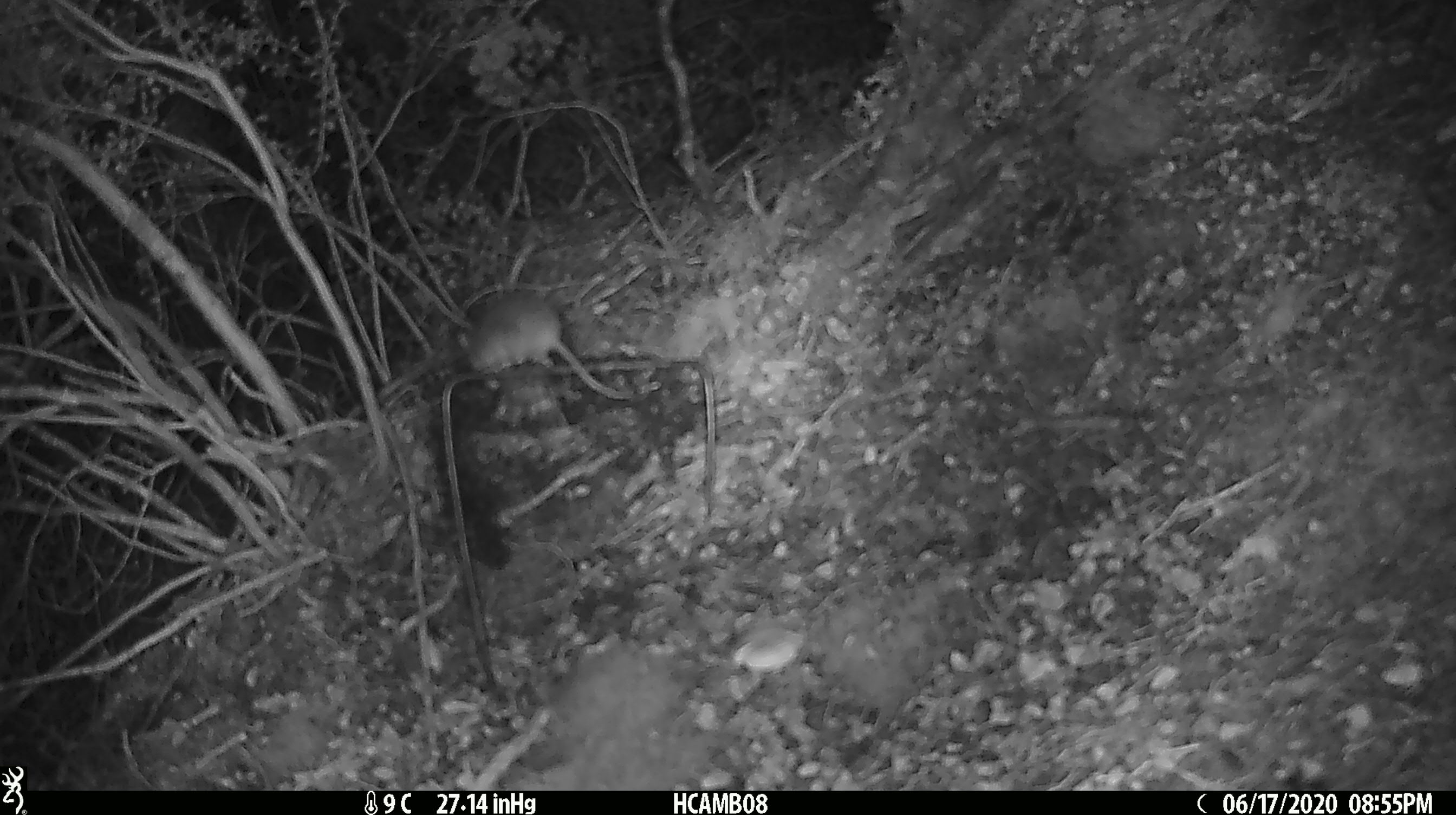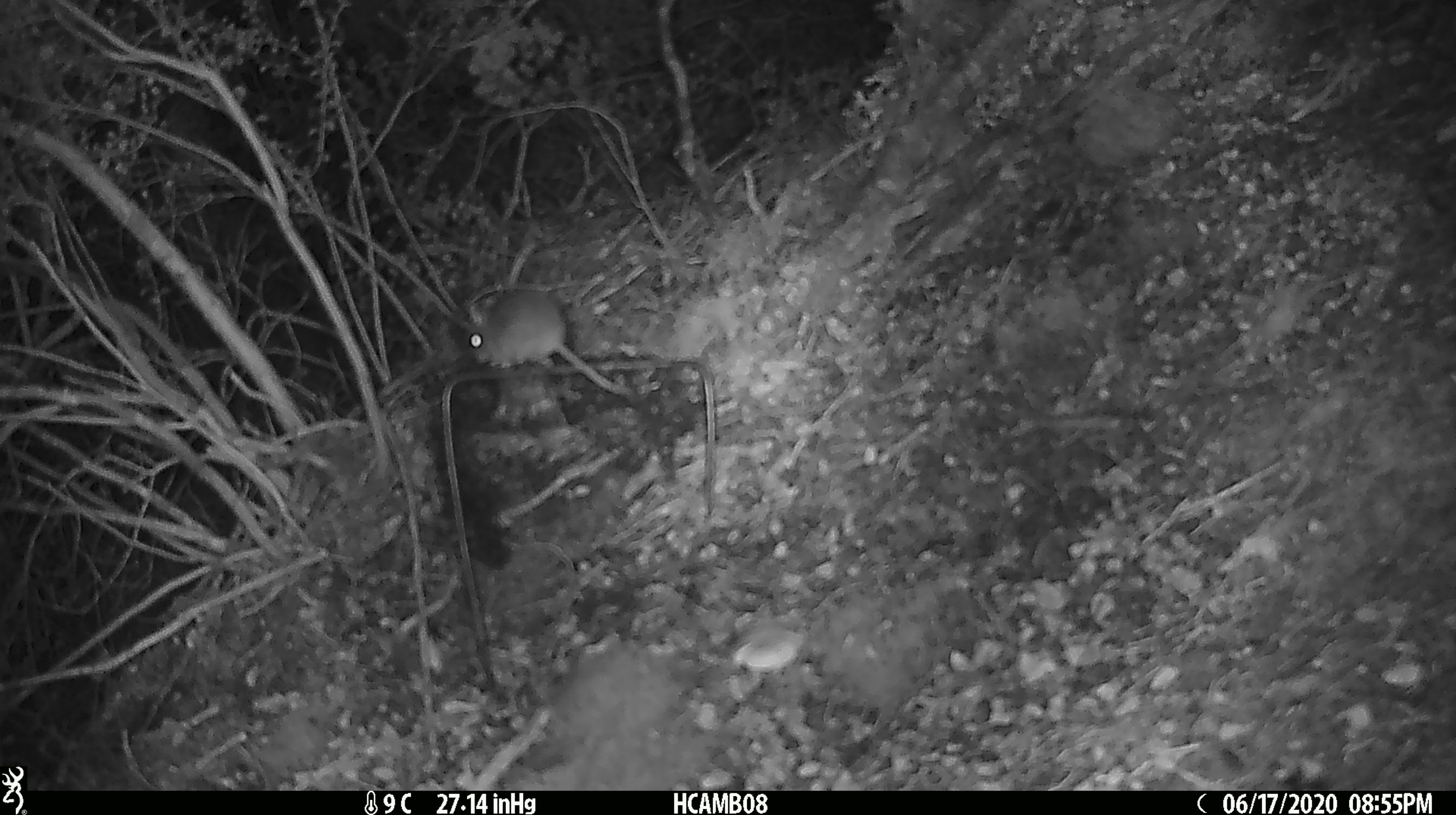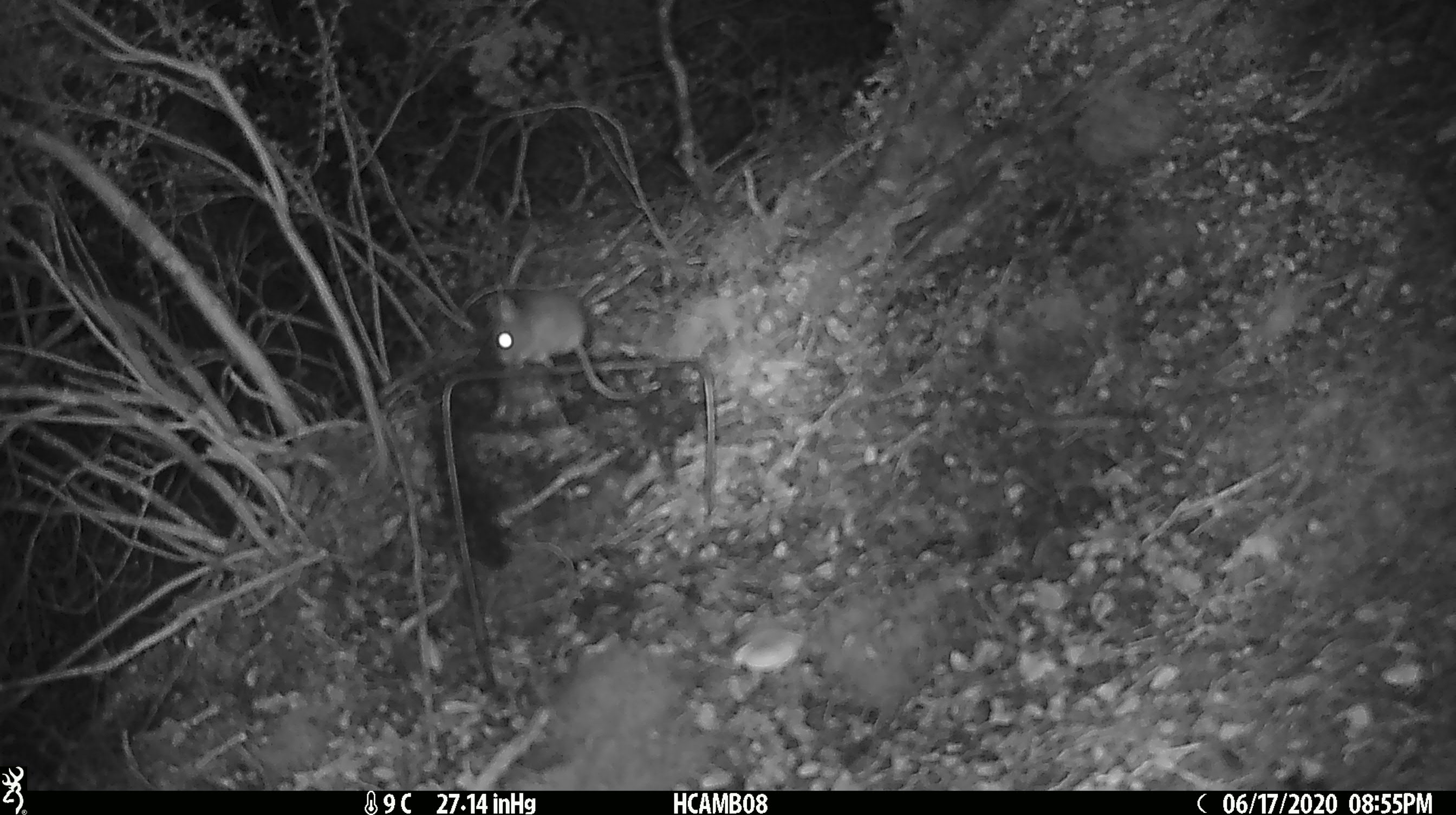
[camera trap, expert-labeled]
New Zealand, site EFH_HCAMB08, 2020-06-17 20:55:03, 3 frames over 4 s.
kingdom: Animalia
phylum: Chordata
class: Mammalia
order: Rodentia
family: Muridae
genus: Mus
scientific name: Mus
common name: mouse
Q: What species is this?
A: Mouse (Mus).